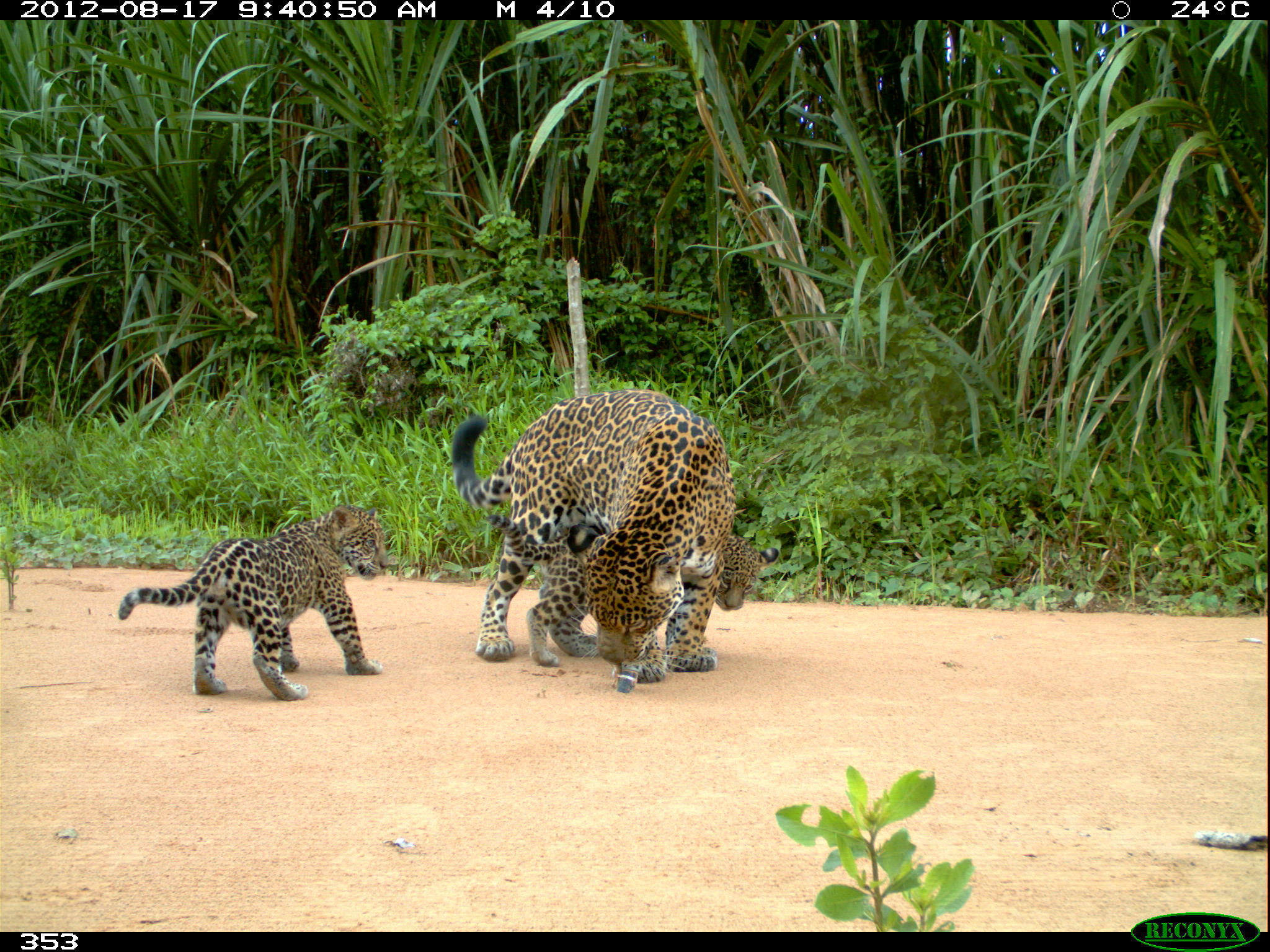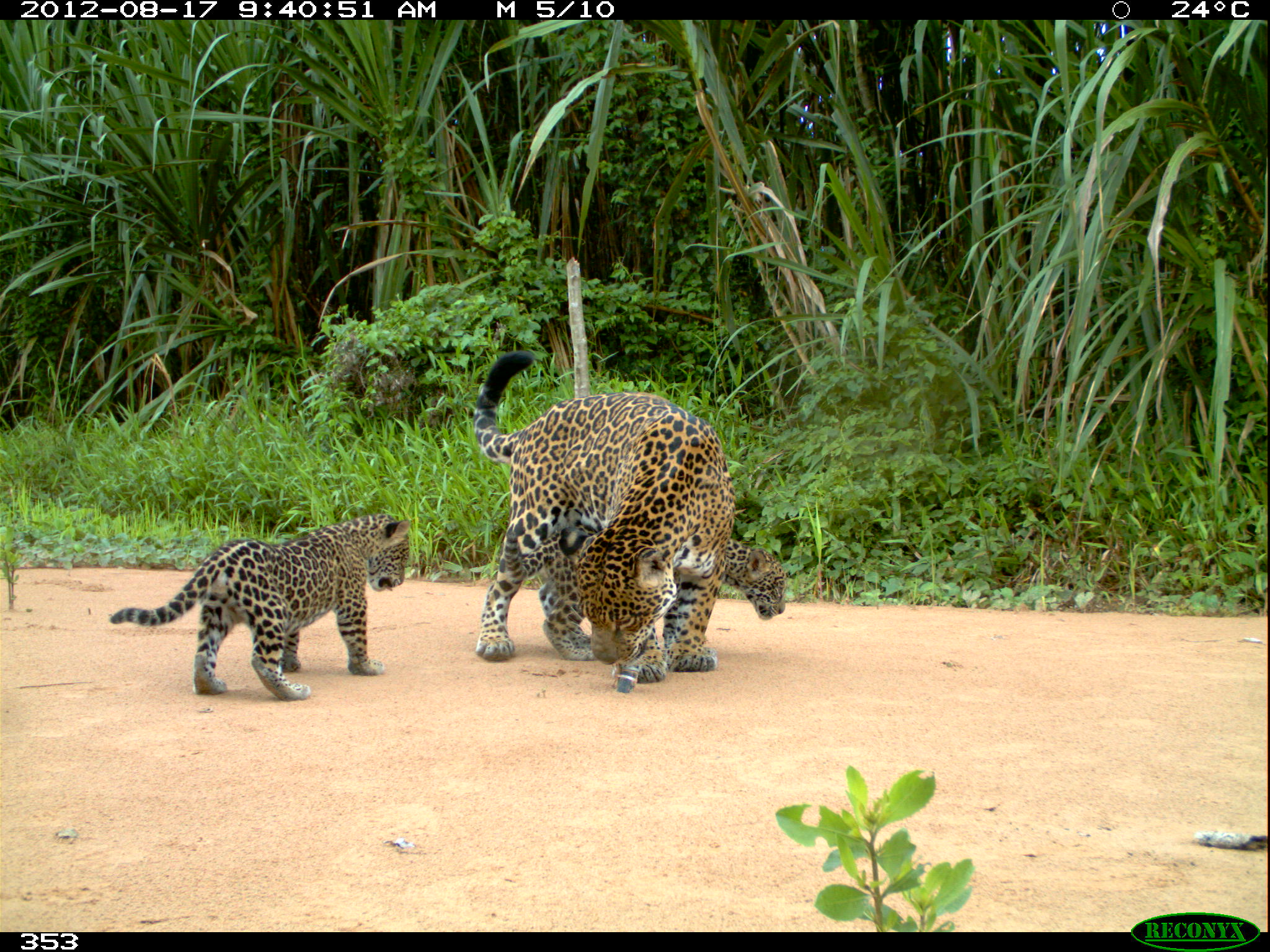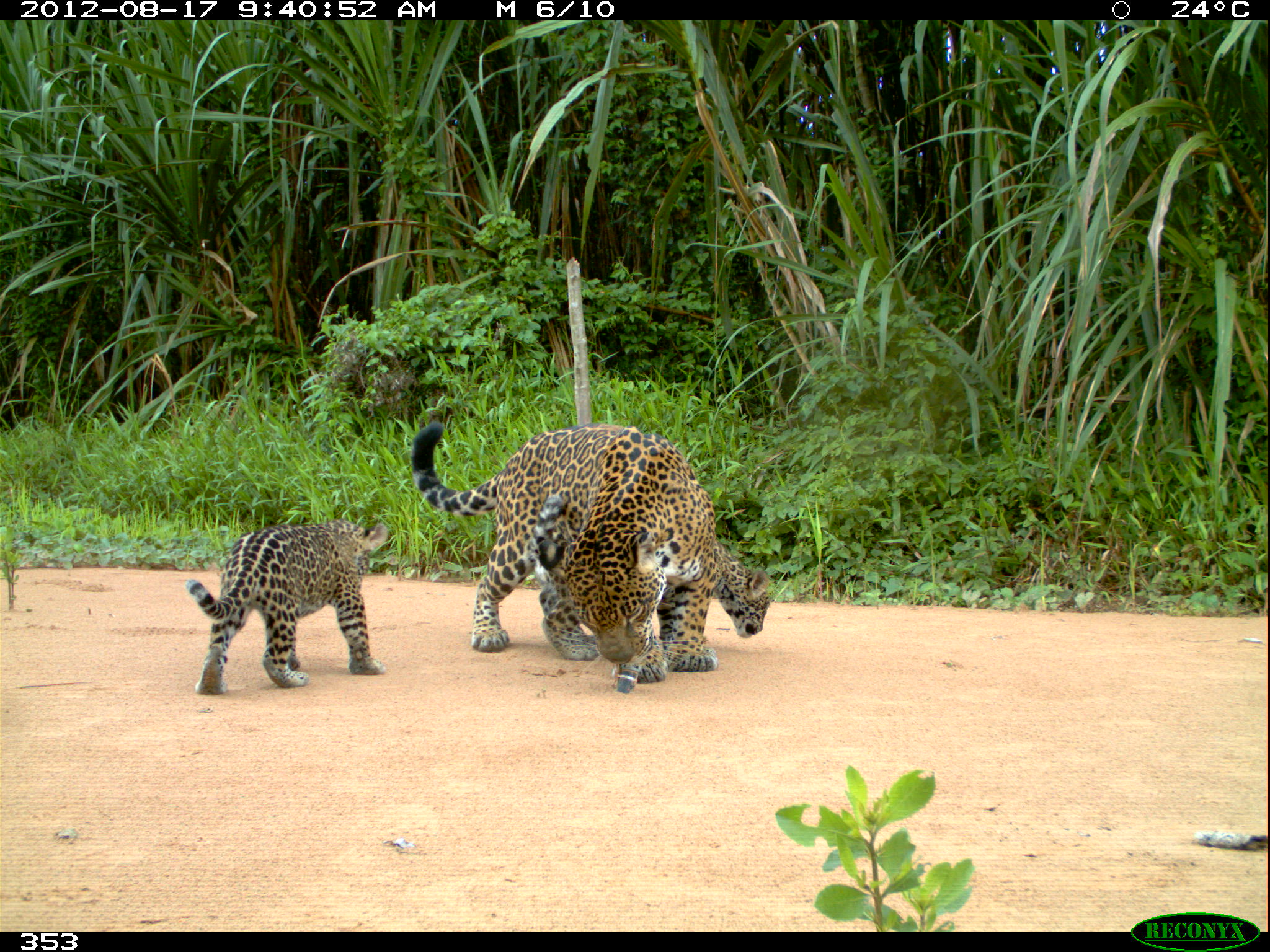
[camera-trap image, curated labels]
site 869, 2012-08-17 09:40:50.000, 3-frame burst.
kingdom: Animalia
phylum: Chordata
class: Mammalia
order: Carnivora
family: Felidae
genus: Panthera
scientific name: Panthera onca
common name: jaguar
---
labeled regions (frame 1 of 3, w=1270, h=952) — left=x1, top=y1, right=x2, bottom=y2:
panthera onca: left=449, top=391, right=737, bottom=693; left=120, top=505, right=389, bottom=701; left=481, top=514, right=779, bottom=683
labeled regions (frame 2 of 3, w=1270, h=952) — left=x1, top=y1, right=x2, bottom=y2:
panthera onca: left=474, top=349, right=732, bottom=692; left=109, top=515, right=410, bottom=702; left=538, top=536, right=786, bottom=660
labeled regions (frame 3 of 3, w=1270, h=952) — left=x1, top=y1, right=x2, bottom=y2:
panthera onca: left=409, top=420, right=721, bottom=684; left=527, top=492, right=773, bottom=663; left=182, top=518, right=389, bottom=695